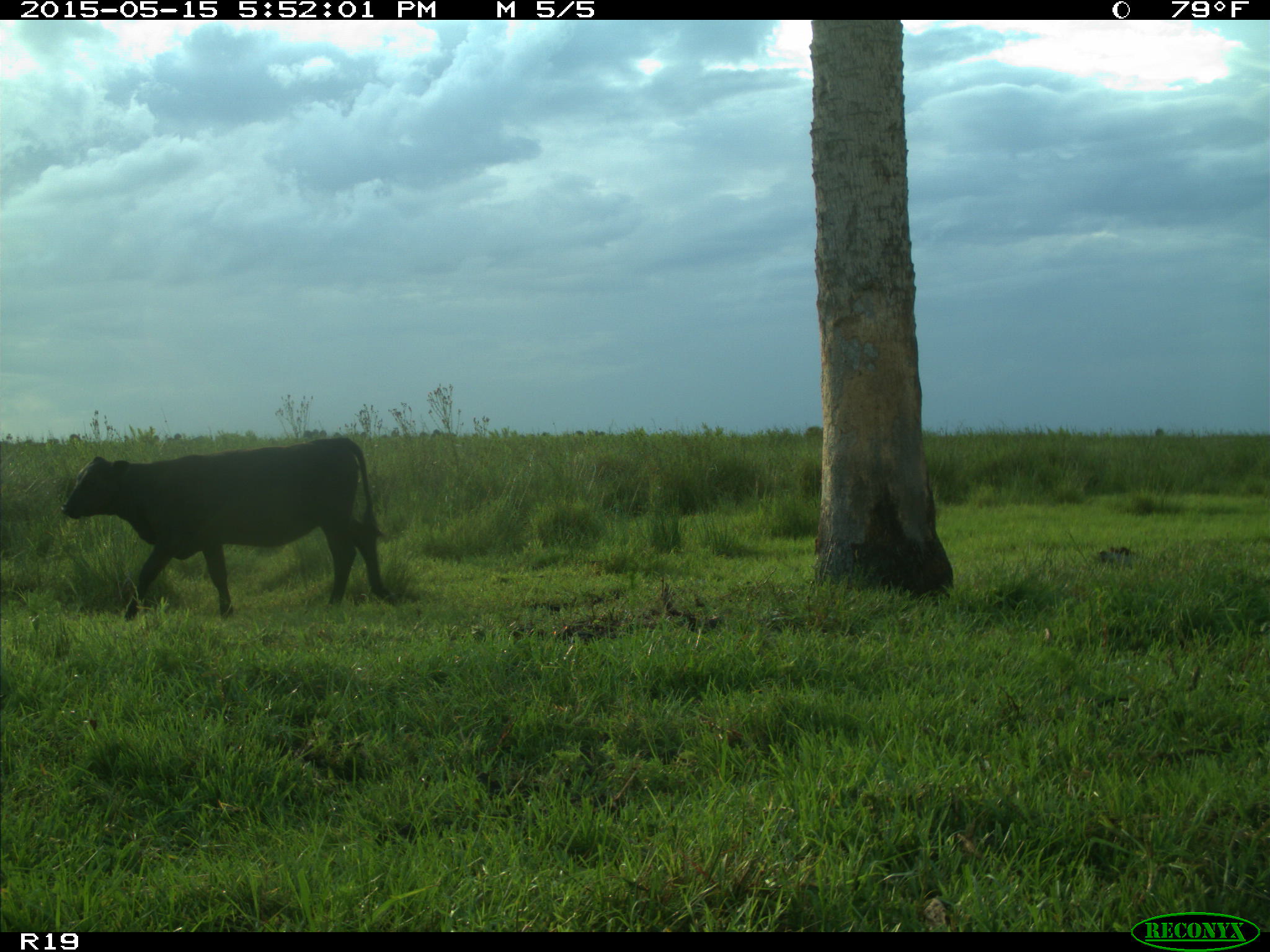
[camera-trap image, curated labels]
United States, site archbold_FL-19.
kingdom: Animalia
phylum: Chordata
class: Mammalia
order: Artiodactyla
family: Bovidae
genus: Bos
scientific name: Bos taurus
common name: domestic cow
Bos taurus (domestic cow).